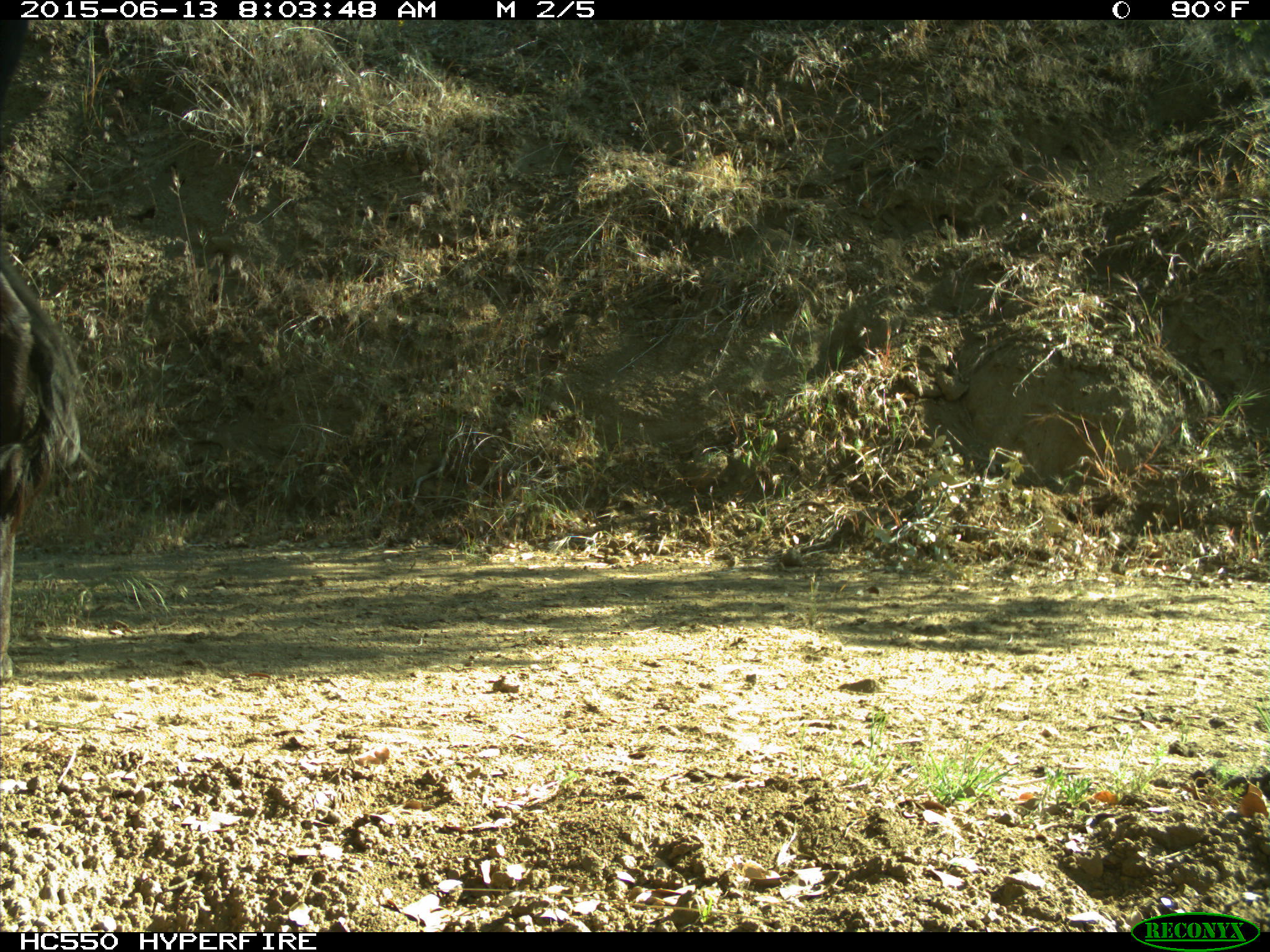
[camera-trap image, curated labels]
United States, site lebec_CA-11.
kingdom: Animalia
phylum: Chordata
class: Mammalia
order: Artiodactyla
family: Bovidae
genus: Bos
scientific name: Bos taurus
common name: domestic cow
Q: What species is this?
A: Bos taurus (domestic cow).